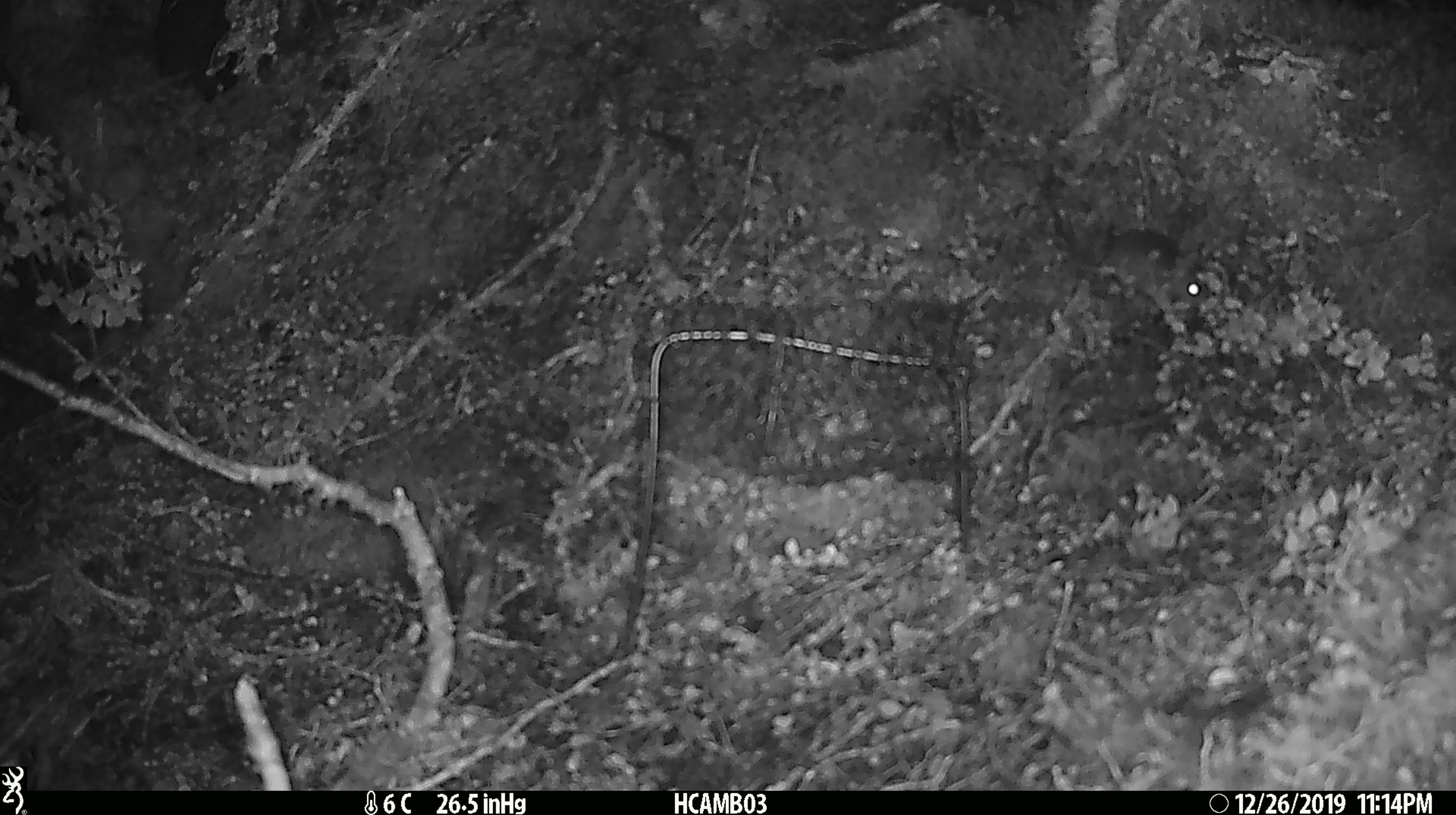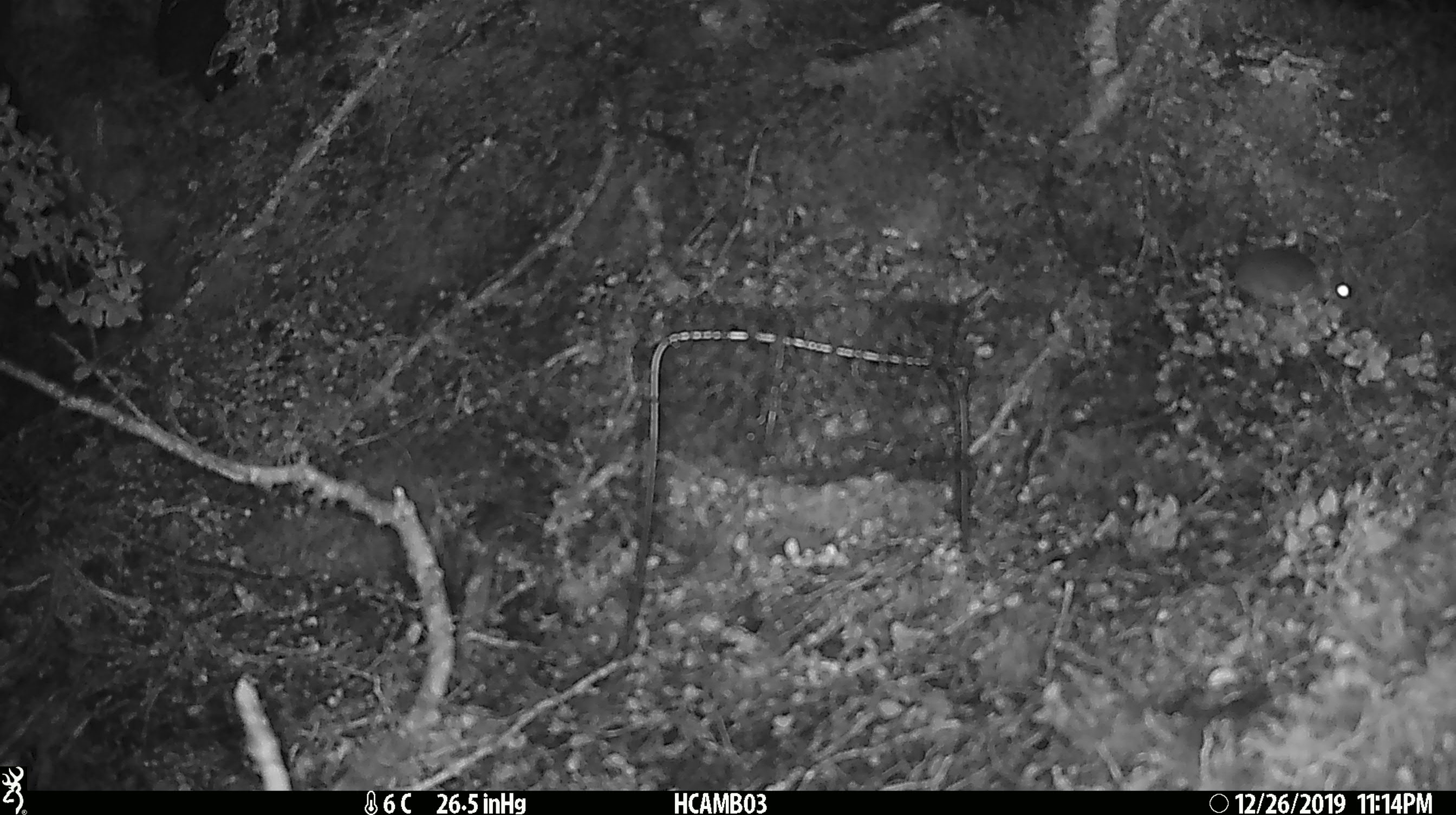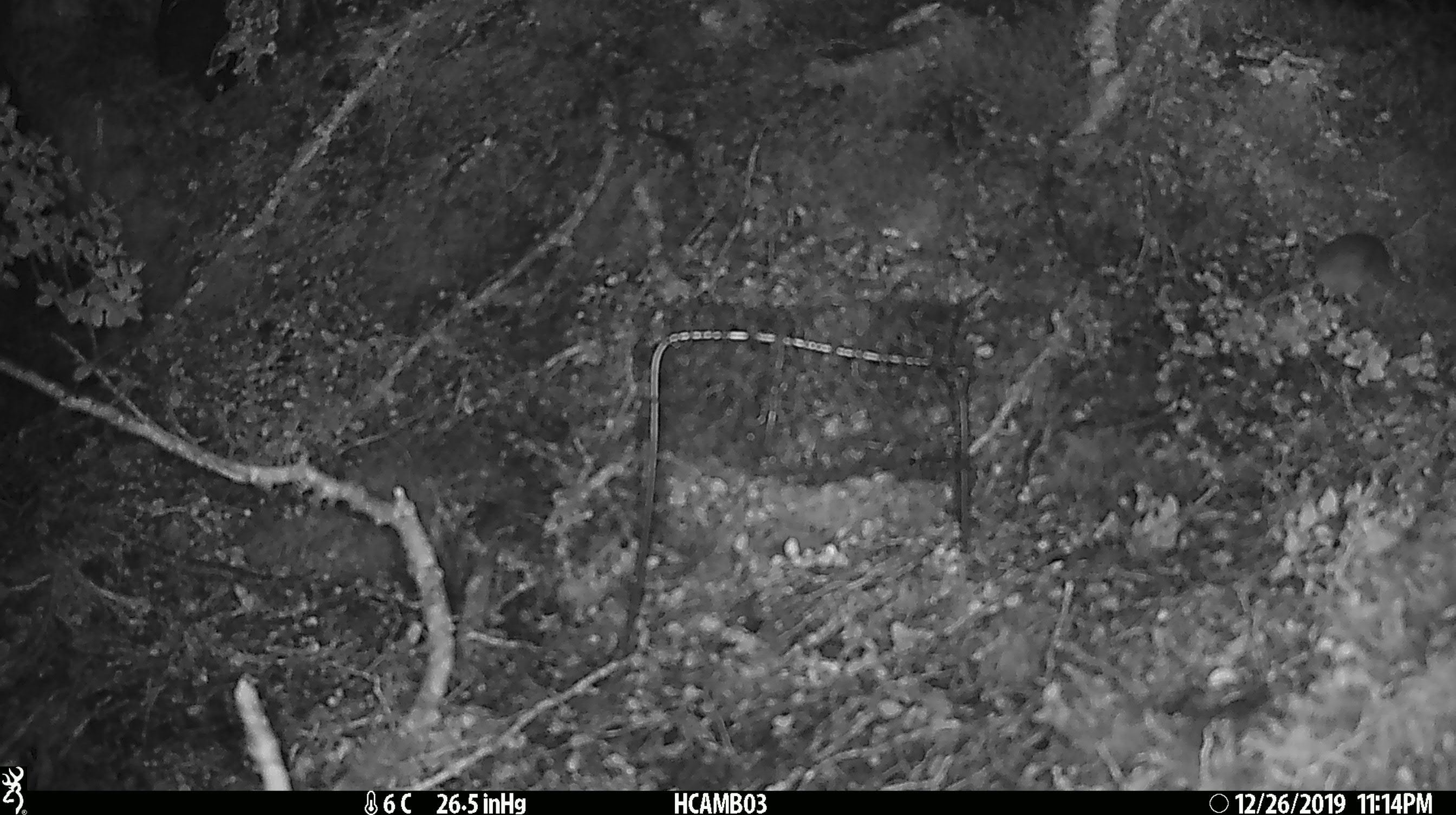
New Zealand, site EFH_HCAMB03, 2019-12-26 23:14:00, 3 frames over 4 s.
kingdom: Animalia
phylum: Chordata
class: Mammalia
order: Rodentia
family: Muridae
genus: Mus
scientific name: Mus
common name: mouse